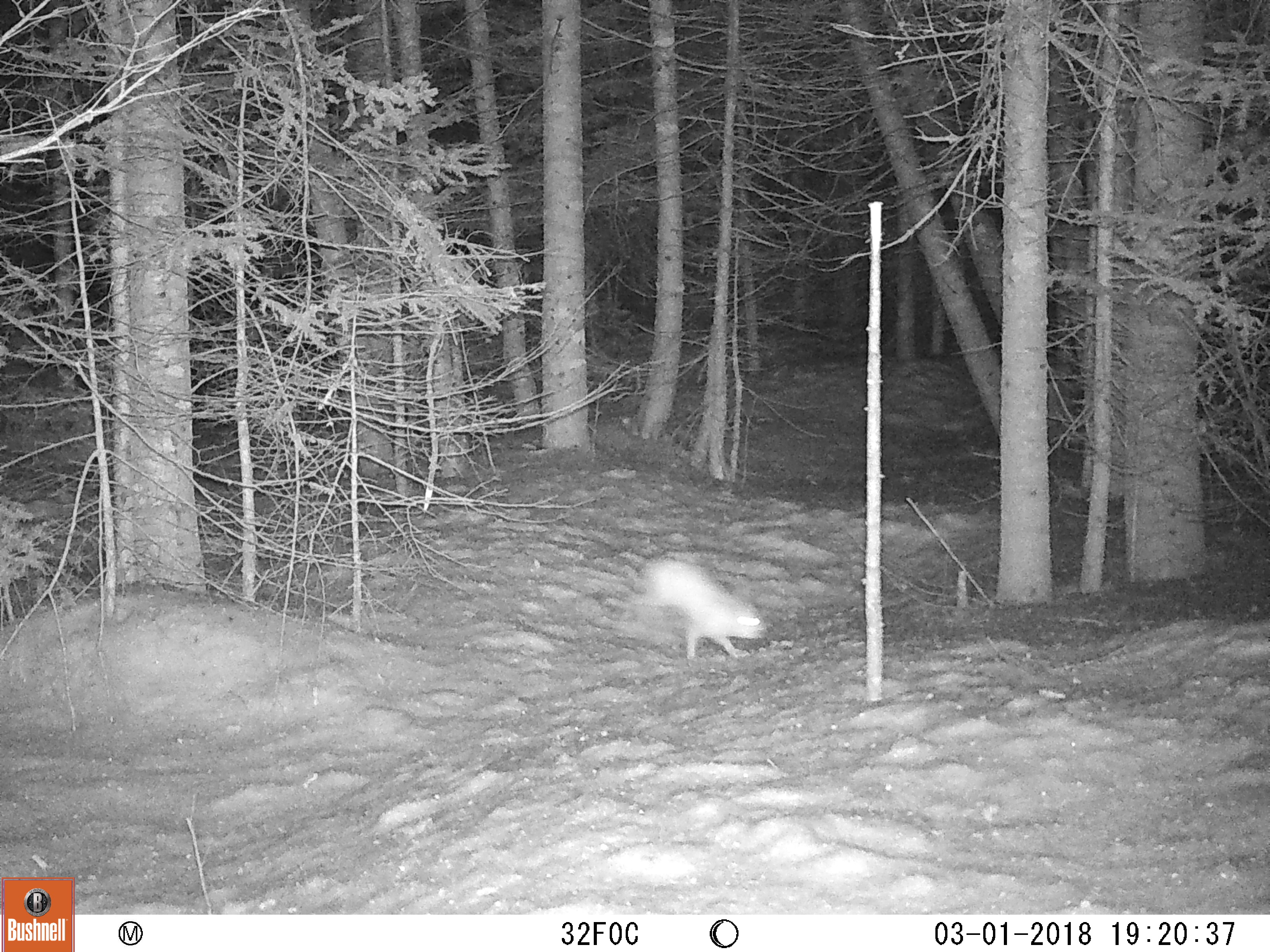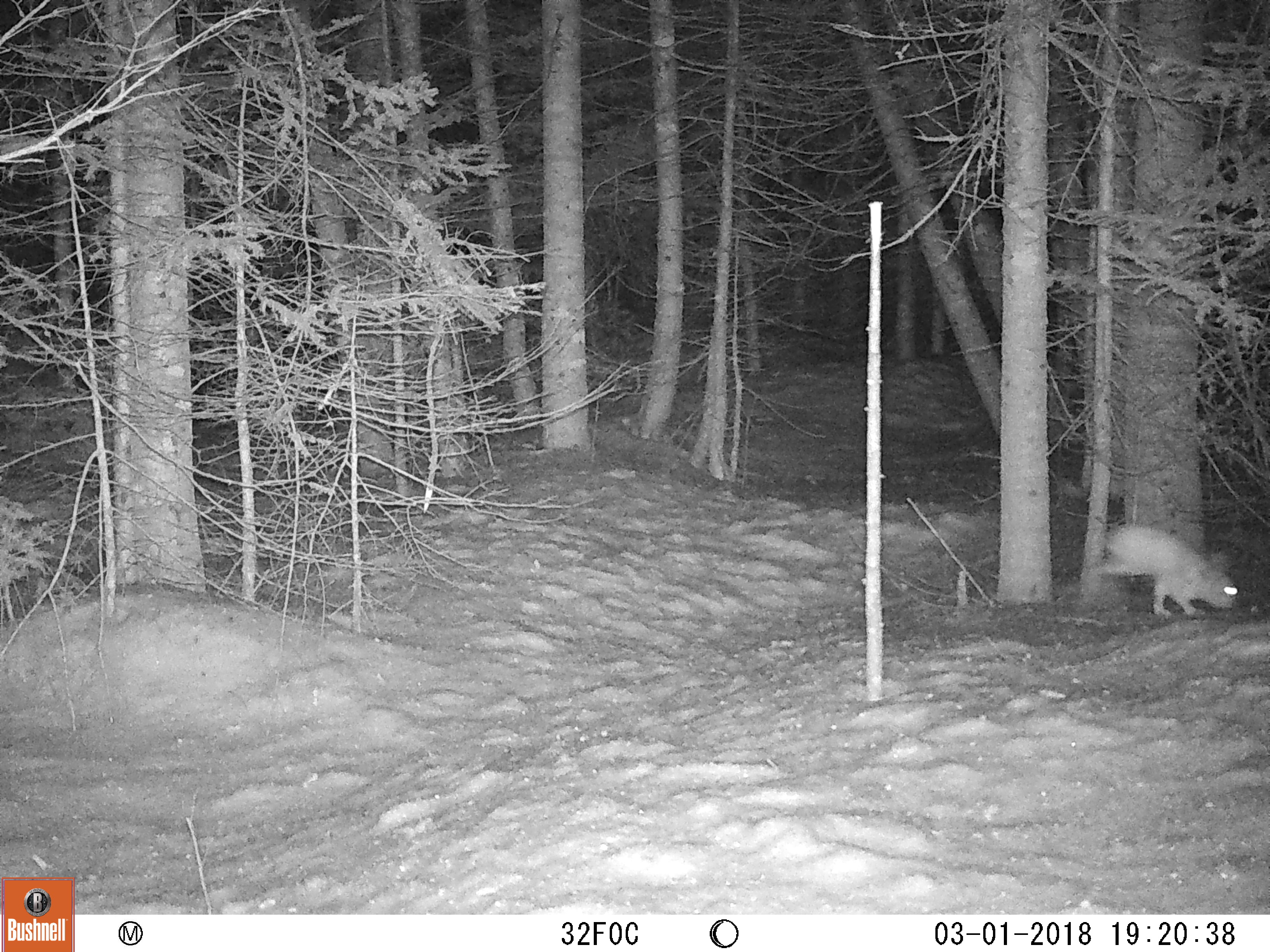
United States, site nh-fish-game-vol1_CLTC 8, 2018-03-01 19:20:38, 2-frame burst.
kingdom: Animalia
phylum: Chordata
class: Mammalia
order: Lagomorpha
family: Leporidae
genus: Lepus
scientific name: Lepus americanus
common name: snowshoe hare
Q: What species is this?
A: Snowshoe hare (Lepus americanus).